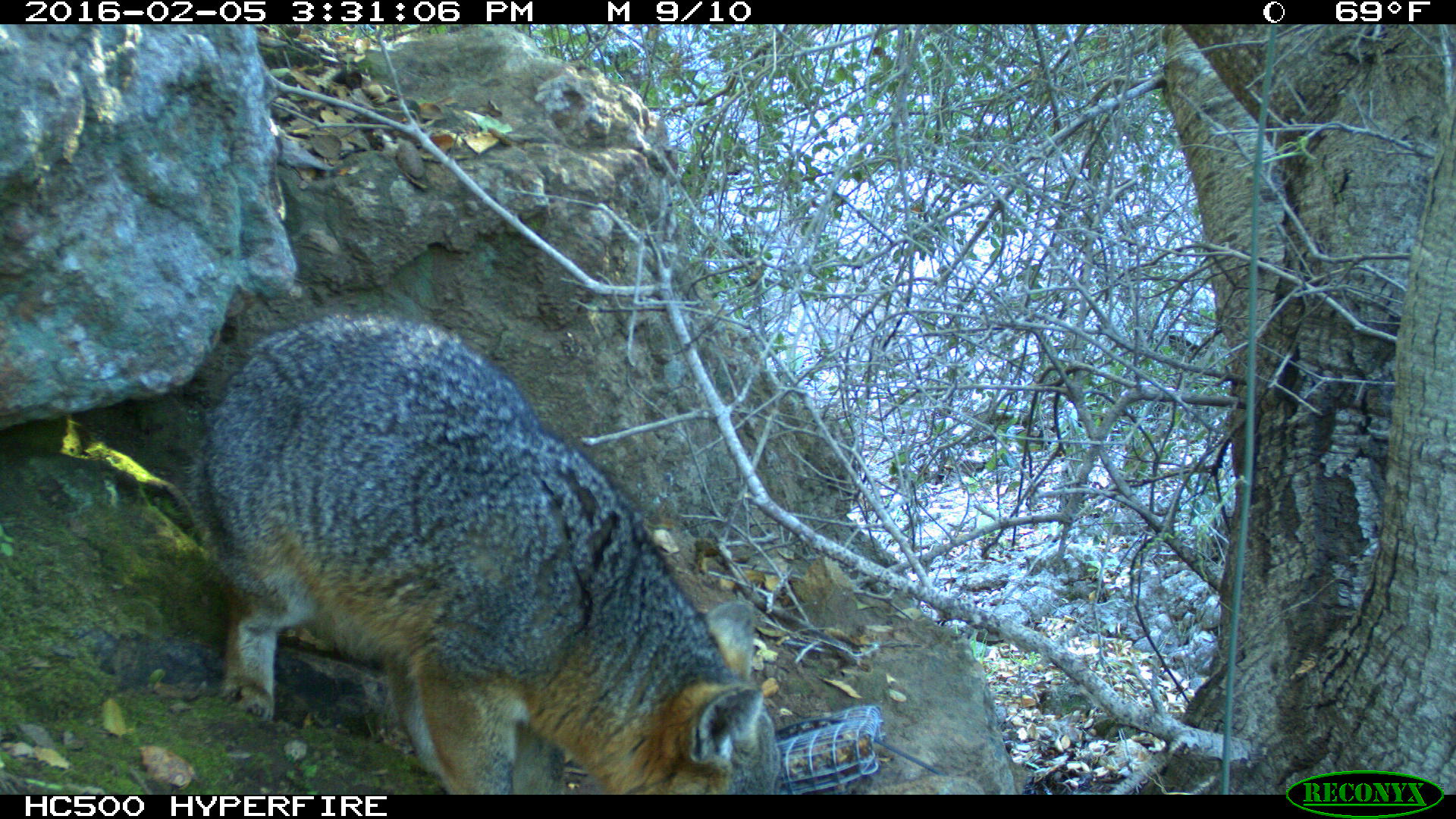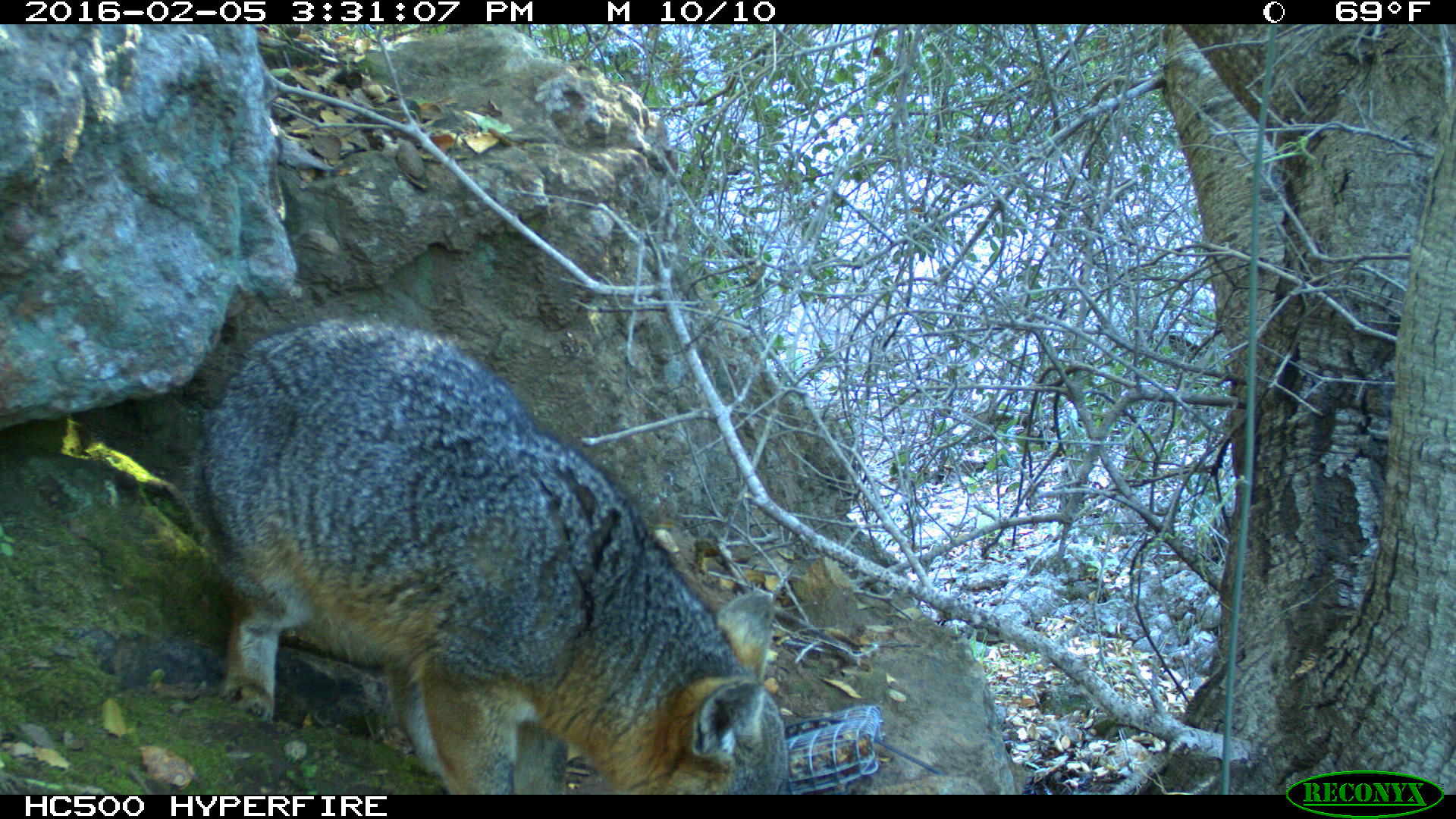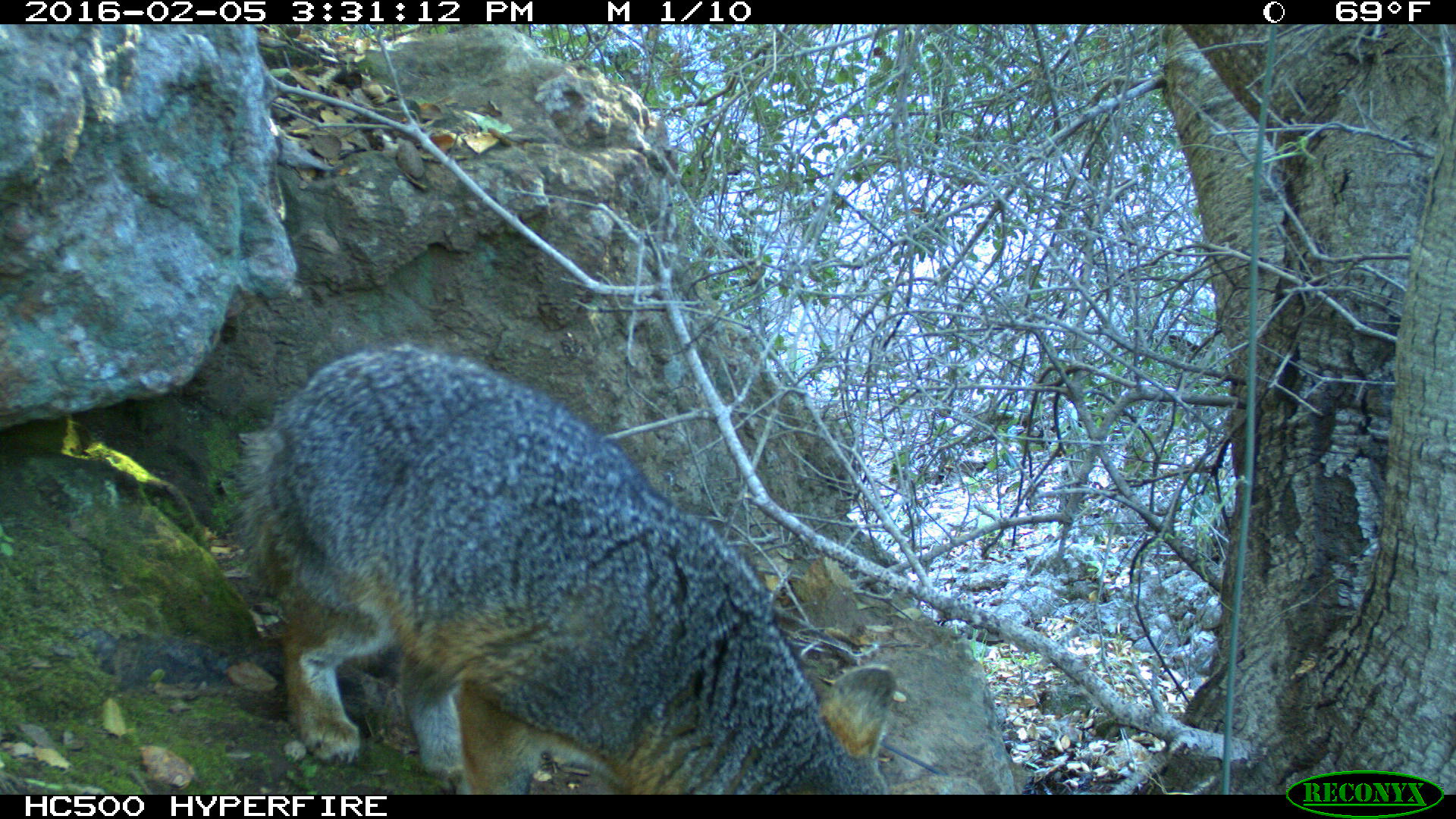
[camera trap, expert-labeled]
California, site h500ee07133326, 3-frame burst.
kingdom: Animalia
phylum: Chordata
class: Mammalia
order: Carnivora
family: Canidae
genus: Urocyon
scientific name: Urocyon littoralis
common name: island fox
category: fox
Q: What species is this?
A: Fox (island fox) (Urocyon littoralis).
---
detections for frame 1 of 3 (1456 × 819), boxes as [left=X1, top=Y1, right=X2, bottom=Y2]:
fox: [left=183, top=309, right=779, bottom=793]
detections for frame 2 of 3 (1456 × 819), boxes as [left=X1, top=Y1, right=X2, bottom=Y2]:
fox: [left=187, top=315, right=789, bottom=795]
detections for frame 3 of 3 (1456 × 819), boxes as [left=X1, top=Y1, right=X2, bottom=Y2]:
fox: [left=233, top=340, right=895, bottom=792]